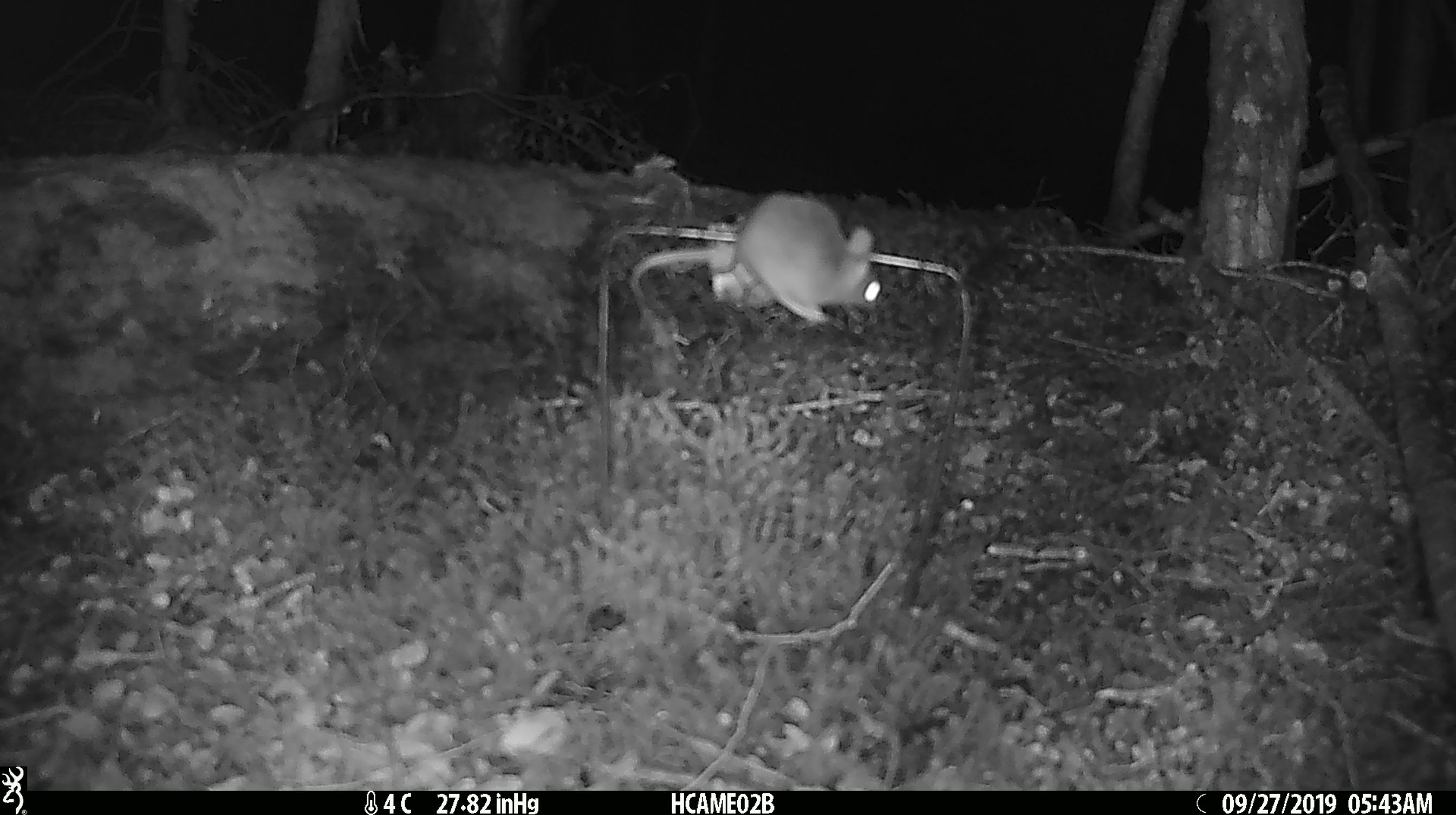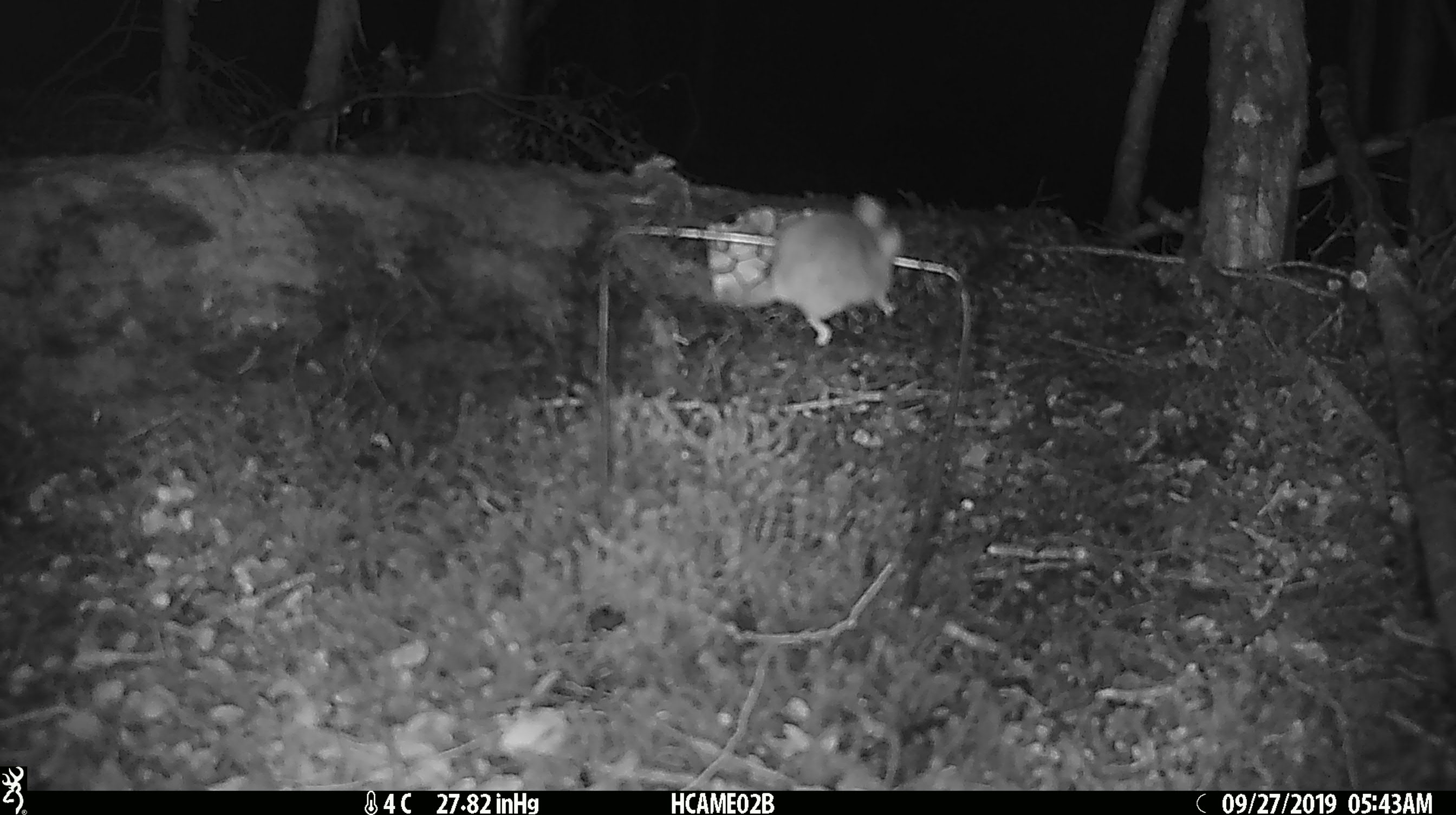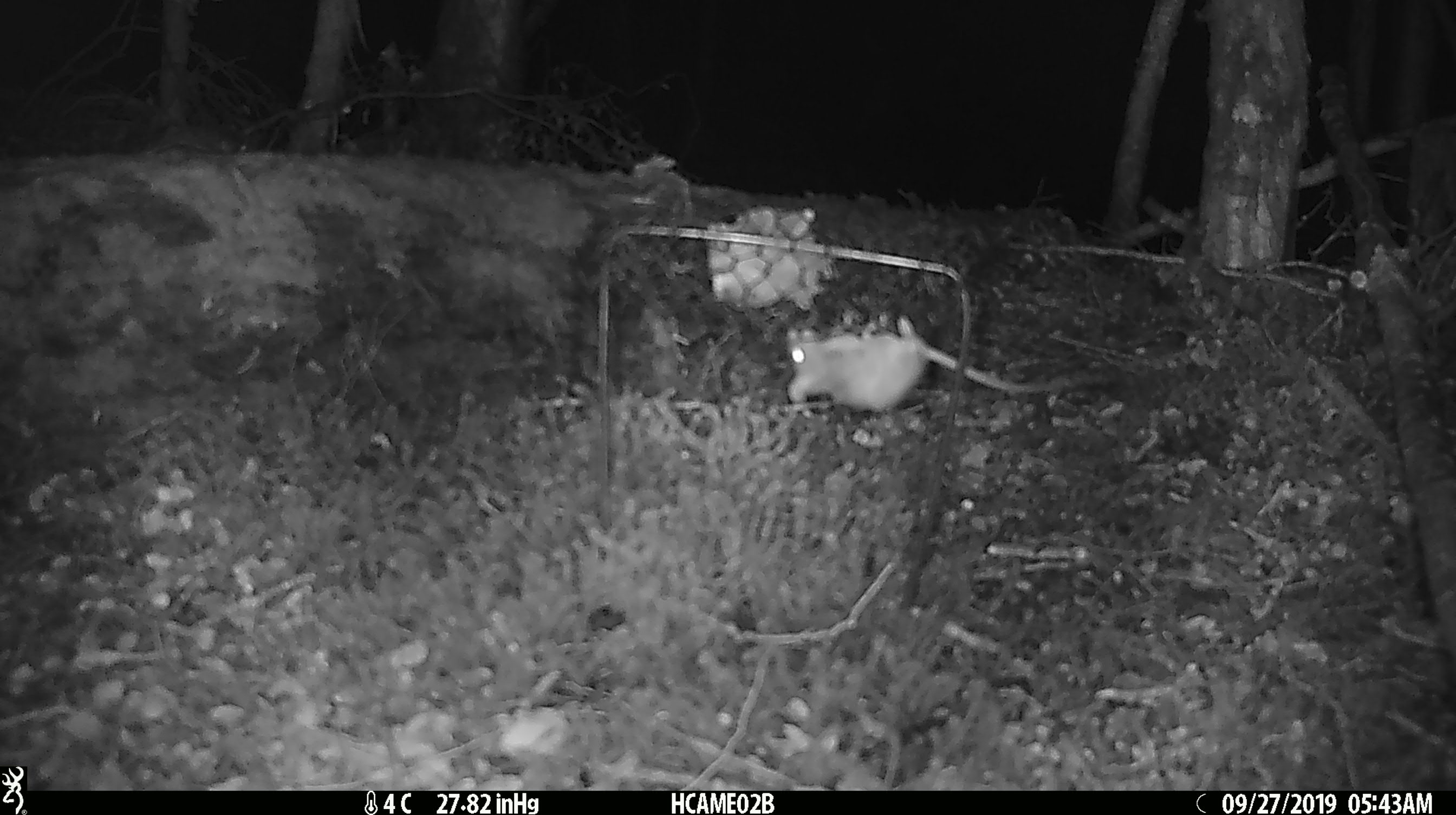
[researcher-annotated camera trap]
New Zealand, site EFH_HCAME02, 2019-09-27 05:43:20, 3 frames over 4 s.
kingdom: Animalia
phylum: Chordata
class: Mammalia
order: Rodentia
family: Muridae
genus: Mus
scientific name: Mus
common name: mouse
Mouse (Mus).